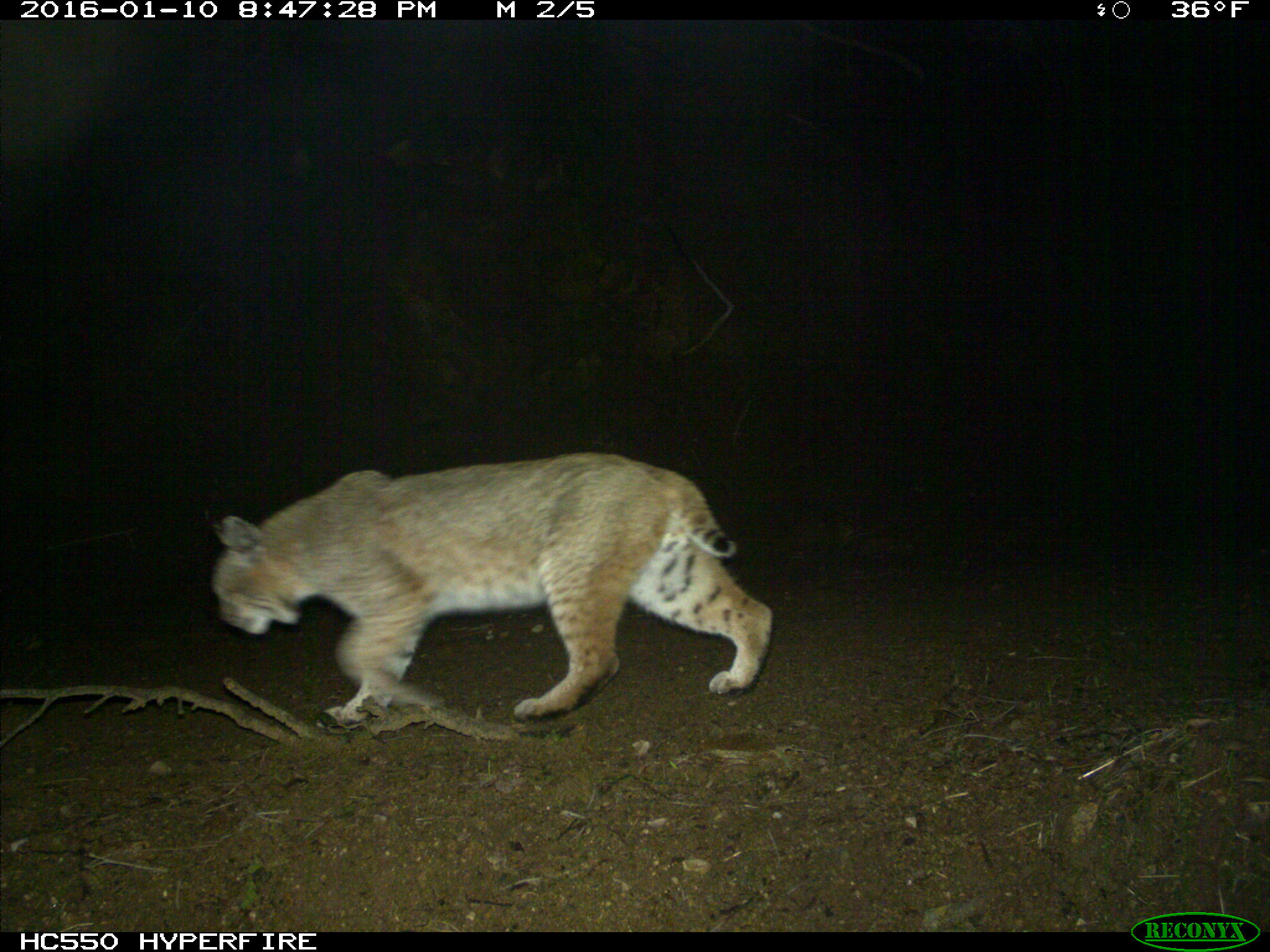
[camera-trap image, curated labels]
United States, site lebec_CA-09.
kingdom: Animalia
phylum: Chordata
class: Mammalia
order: Carnivora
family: Felidae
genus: Lynx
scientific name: Lynx rufus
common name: bobcat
Lynx rufus (bobcat).